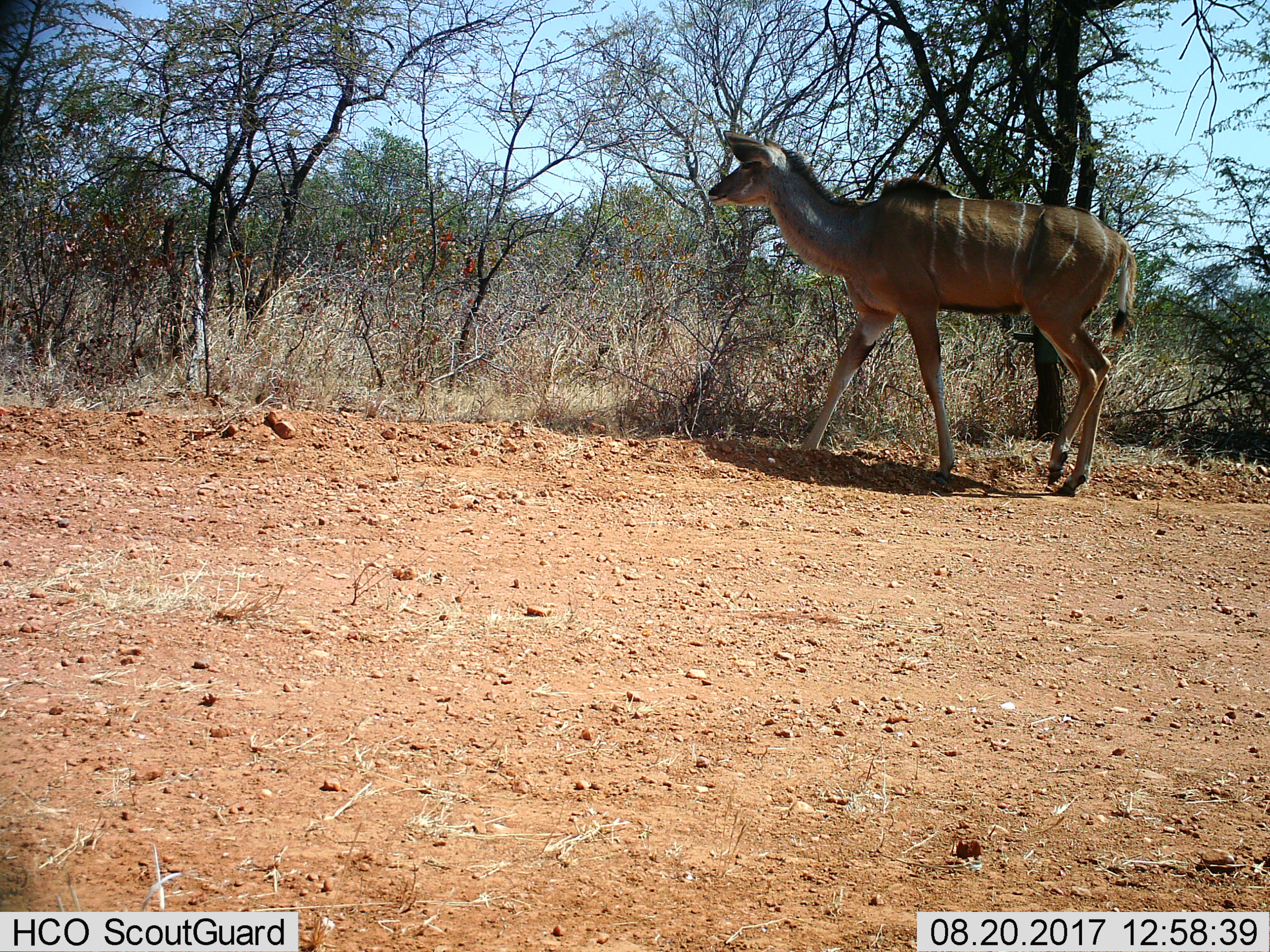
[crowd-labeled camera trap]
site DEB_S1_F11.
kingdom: Animalia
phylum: Chordata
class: Mammalia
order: Artiodactyla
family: Bovidae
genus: Tragelaphus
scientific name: Tragelaphus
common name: kudu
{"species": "kudu (Tragelaphus)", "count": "1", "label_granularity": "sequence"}